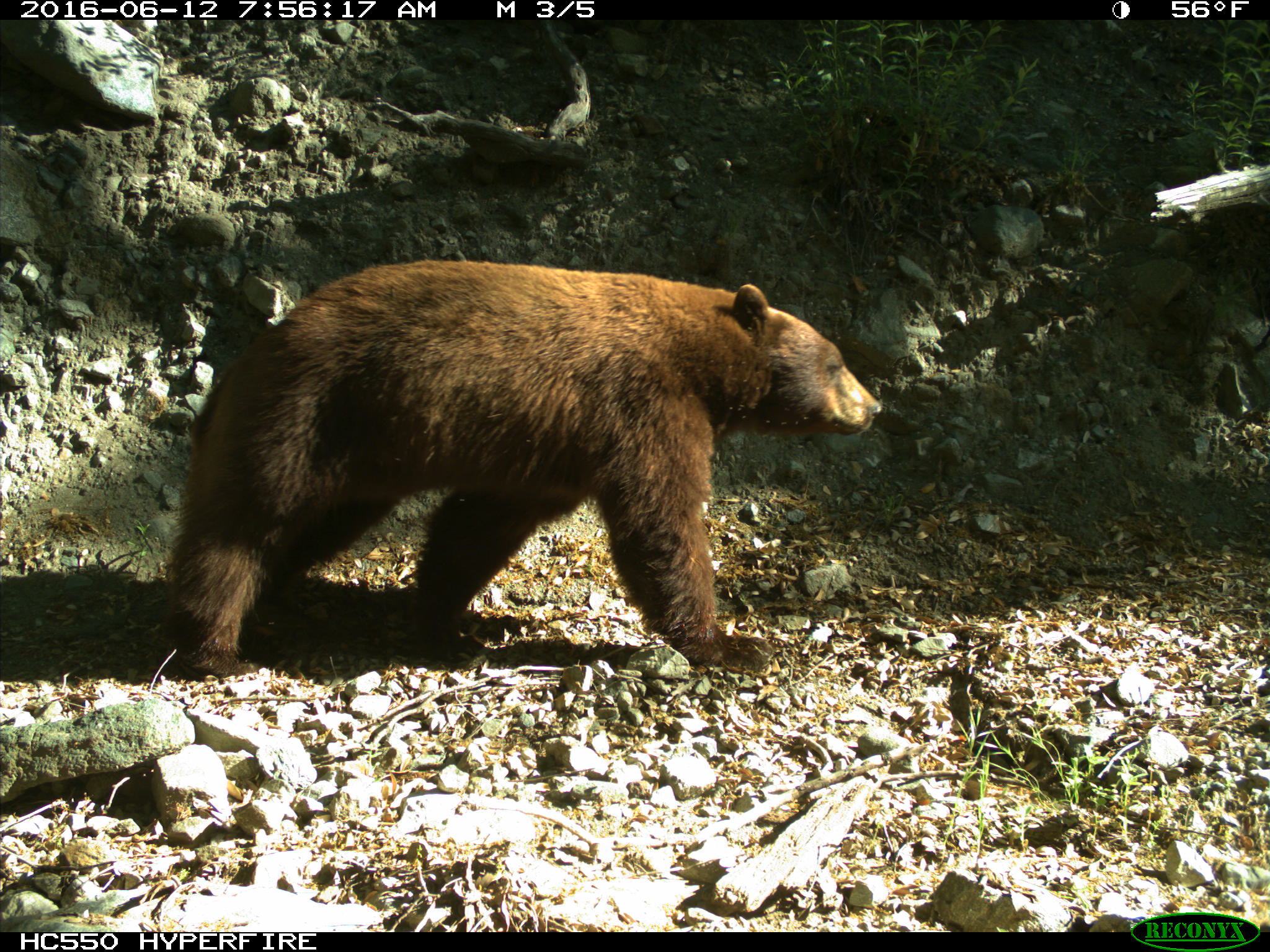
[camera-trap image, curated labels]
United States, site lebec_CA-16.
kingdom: Animalia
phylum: Chordata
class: Mammalia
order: Carnivora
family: Ursidae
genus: Ursus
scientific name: Ursus americanus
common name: american black bear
Ursus americanus (american black bear).